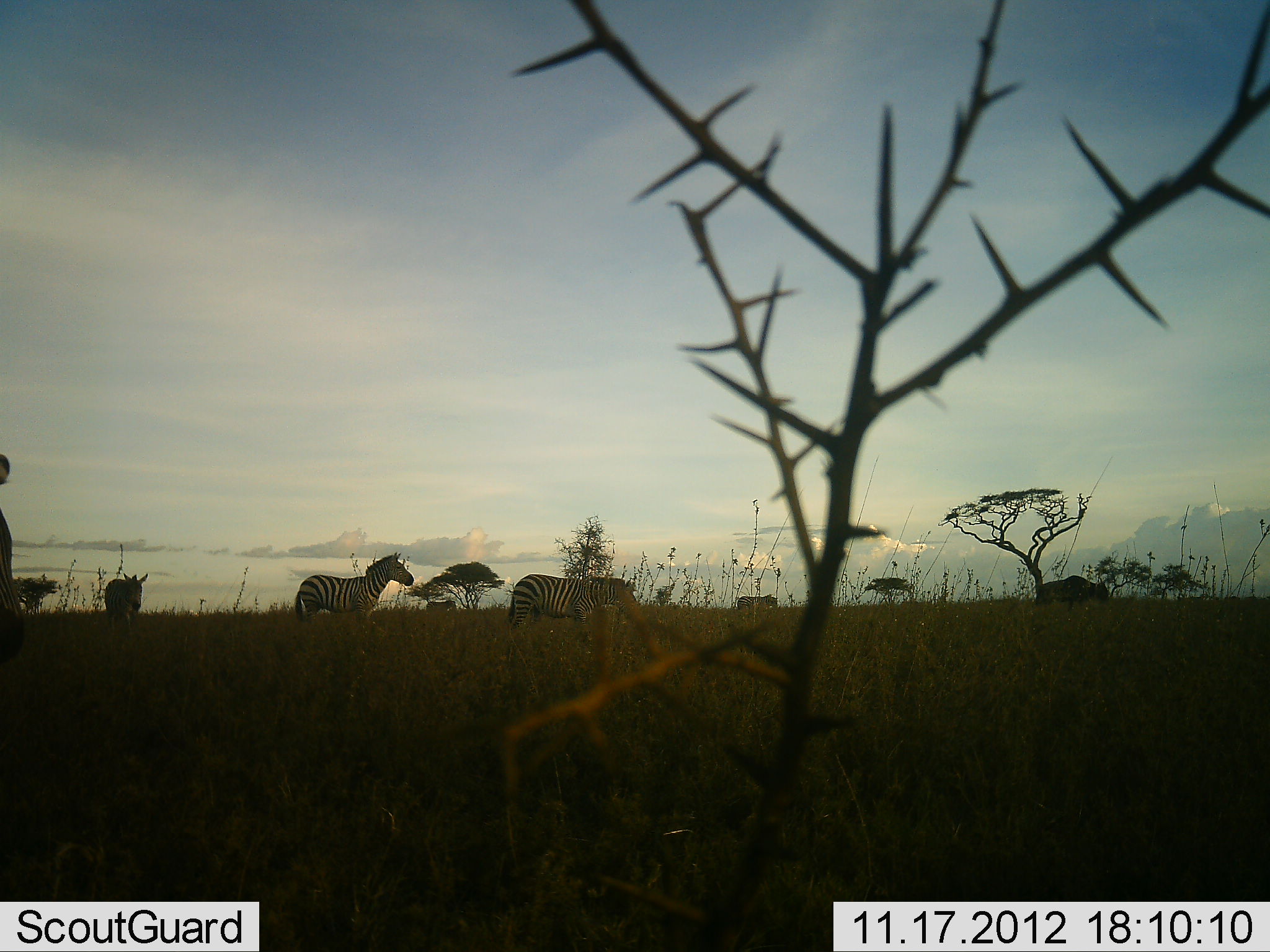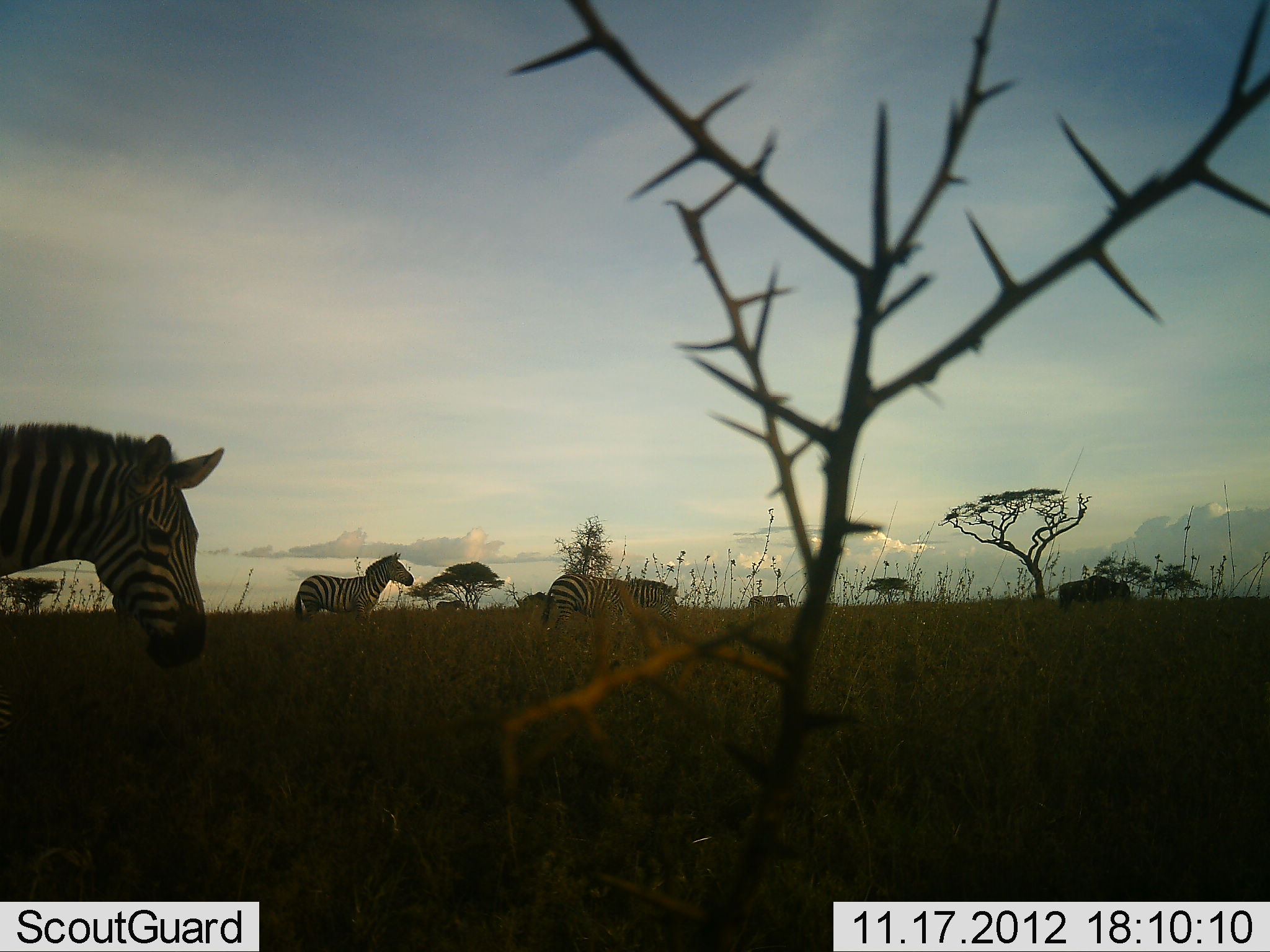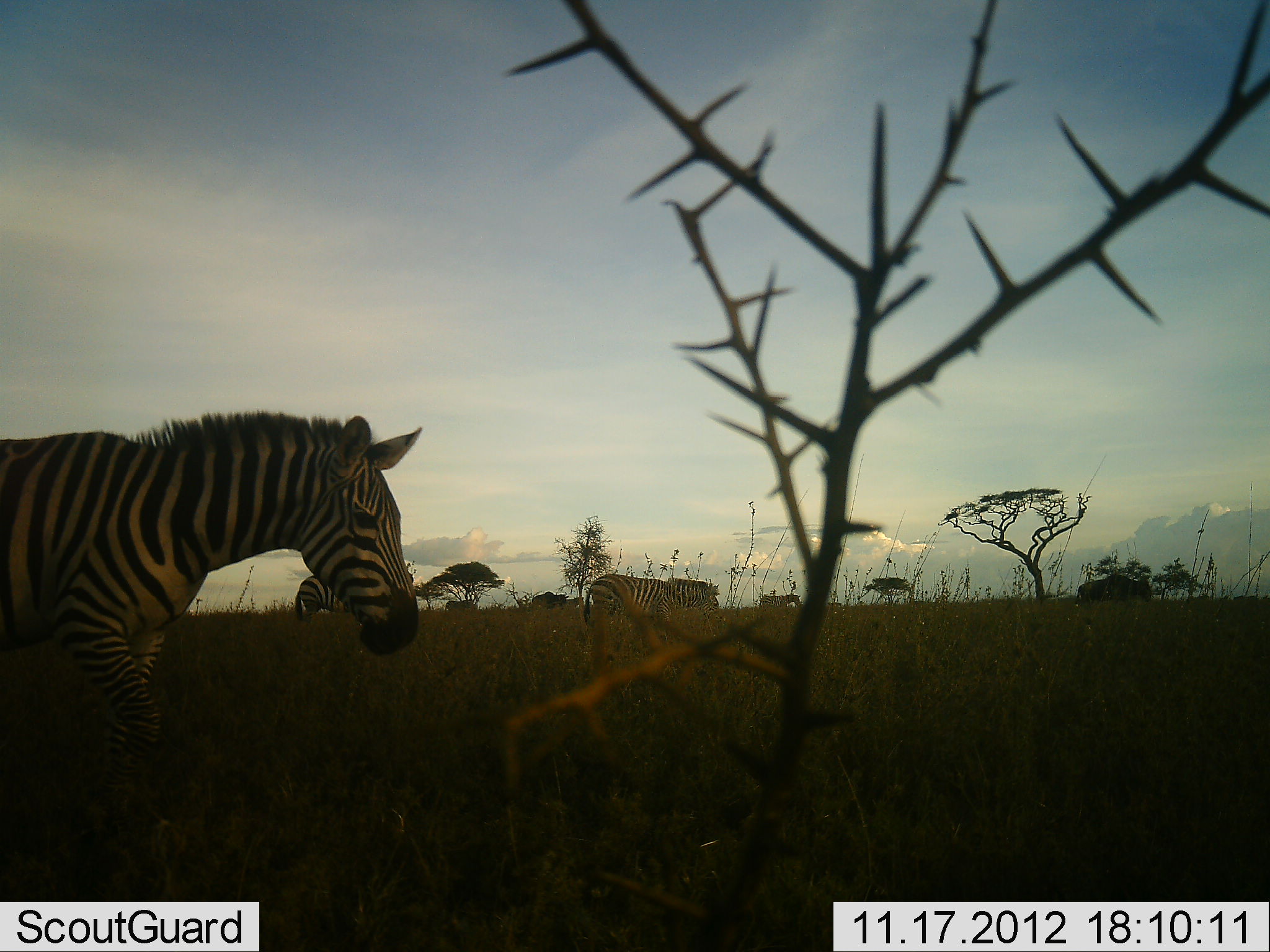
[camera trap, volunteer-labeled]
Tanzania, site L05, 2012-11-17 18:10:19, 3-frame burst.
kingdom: Animalia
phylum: Chordata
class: Mammalia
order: Artiodactyla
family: Bovidae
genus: Connochaetes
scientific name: Connochaetes taurinus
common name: blue wildebeest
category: wildebeest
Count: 1.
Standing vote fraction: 10%.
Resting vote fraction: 0%.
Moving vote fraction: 90%.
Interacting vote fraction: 0%.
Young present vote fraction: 0%.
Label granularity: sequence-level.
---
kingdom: Animalia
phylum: Chordata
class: Mammalia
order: Perissodactyla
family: Equidae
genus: Equus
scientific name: Equus quagga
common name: plains zebra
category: zebra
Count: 5.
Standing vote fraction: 19%.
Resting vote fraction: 0%.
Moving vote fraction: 100%.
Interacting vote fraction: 0%.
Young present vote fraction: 0%.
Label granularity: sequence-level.